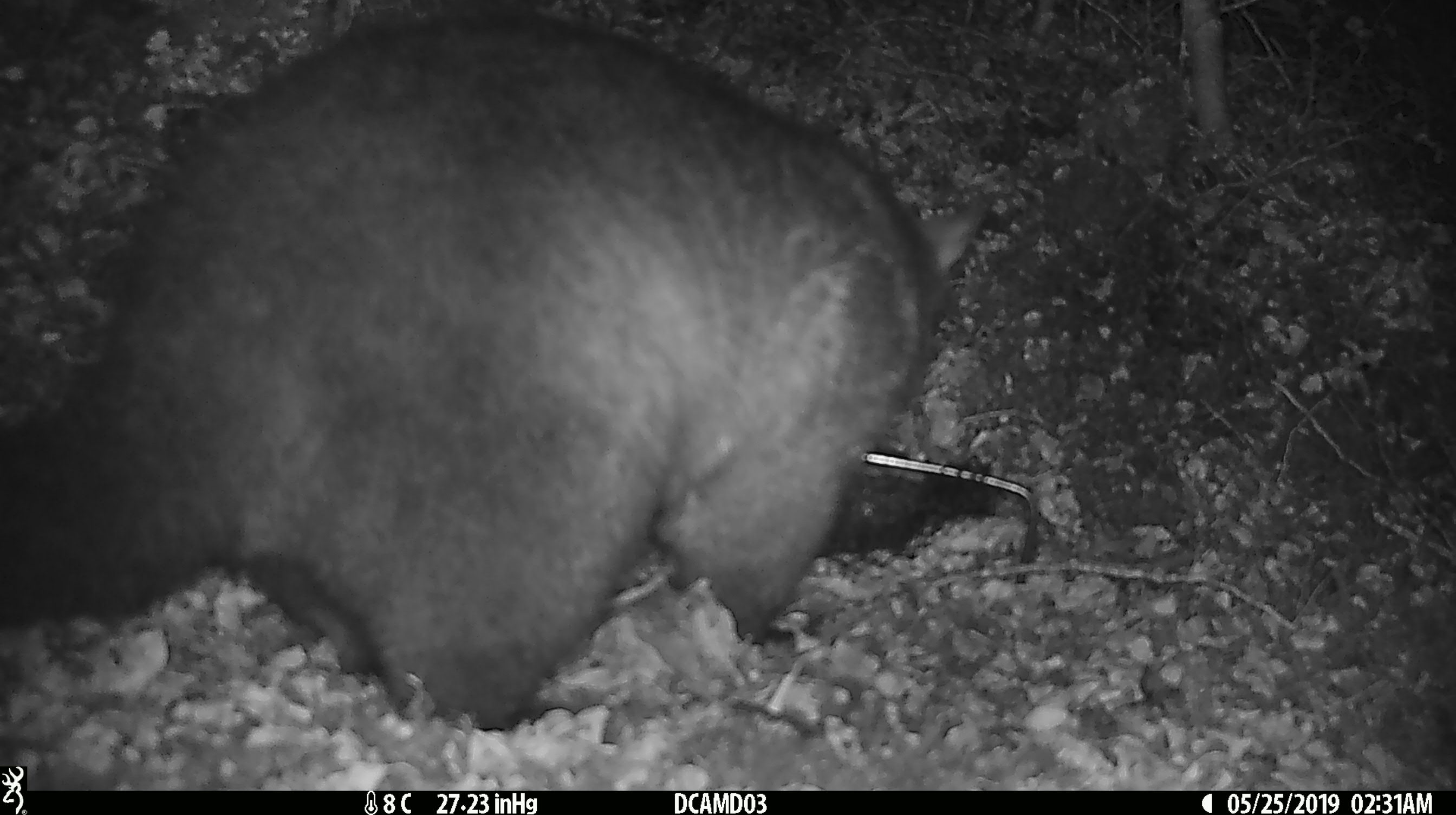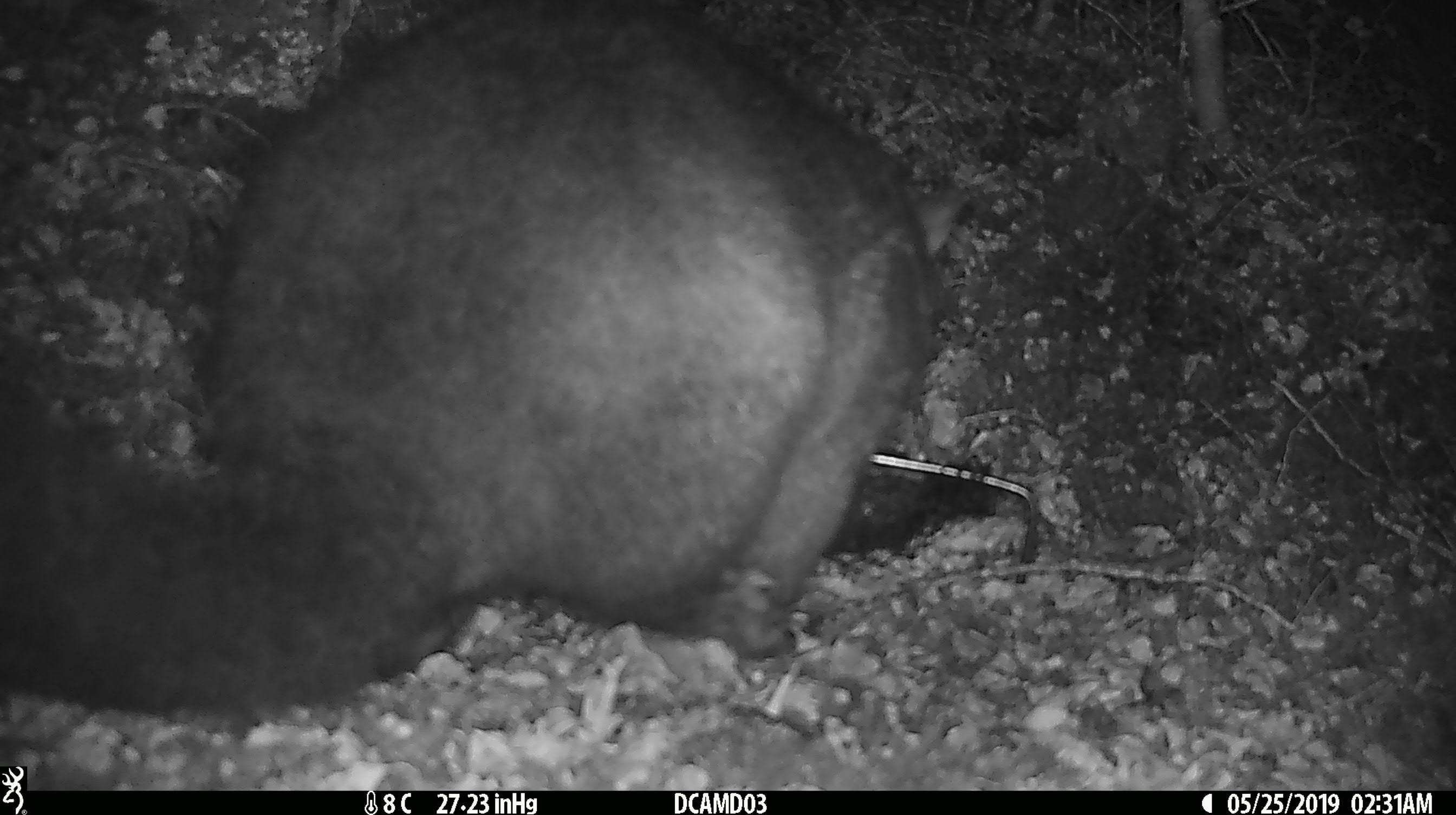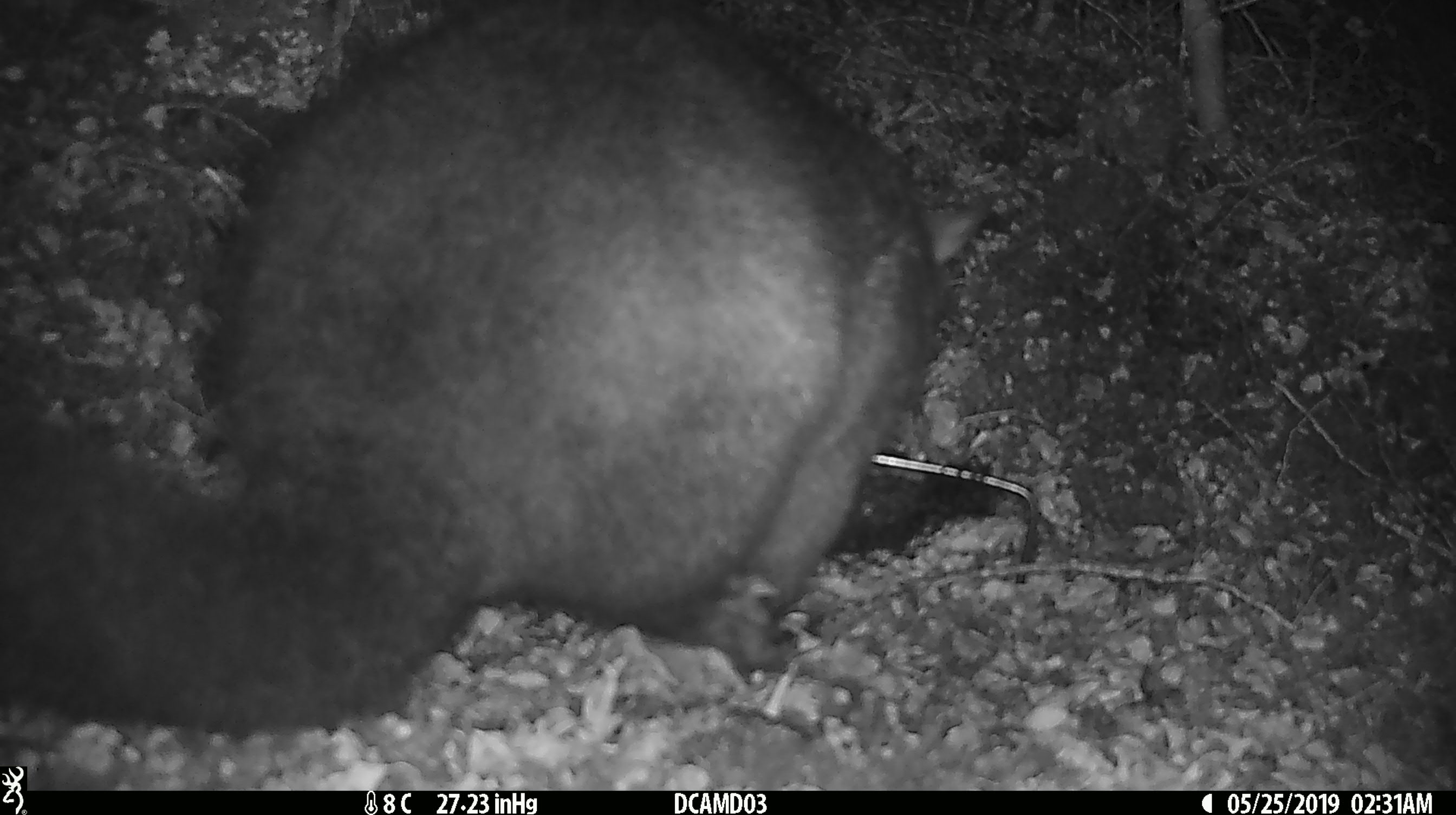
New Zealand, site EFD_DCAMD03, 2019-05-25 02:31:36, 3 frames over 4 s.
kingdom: Animalia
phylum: Chordata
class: Mammalia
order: Diprotodontia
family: Phalangeridae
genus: Trichosurus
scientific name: Trichosurus vulpecula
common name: common brushtail possum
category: possum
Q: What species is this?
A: Possum (common brushtail possum) (Trichosurus vulpecula).